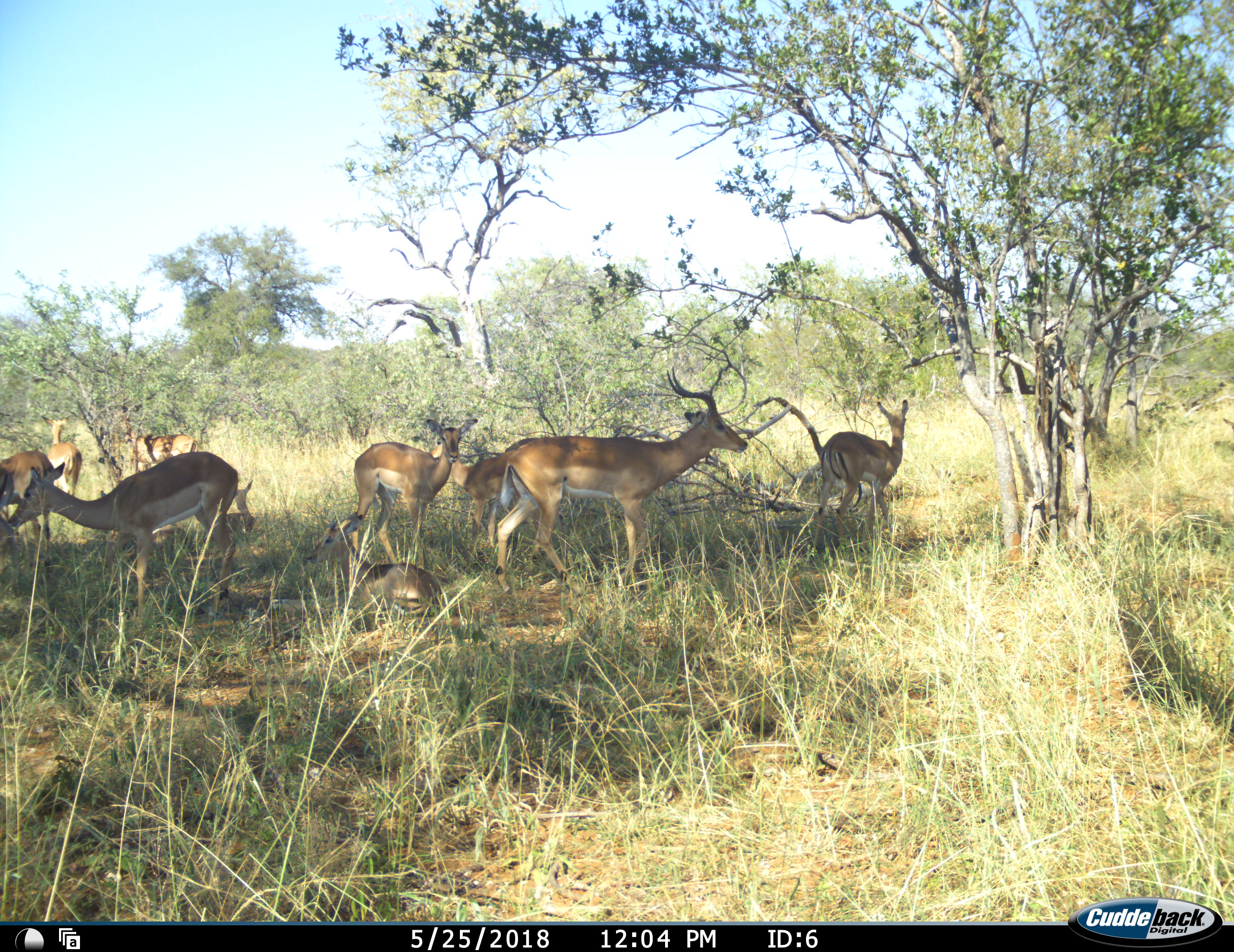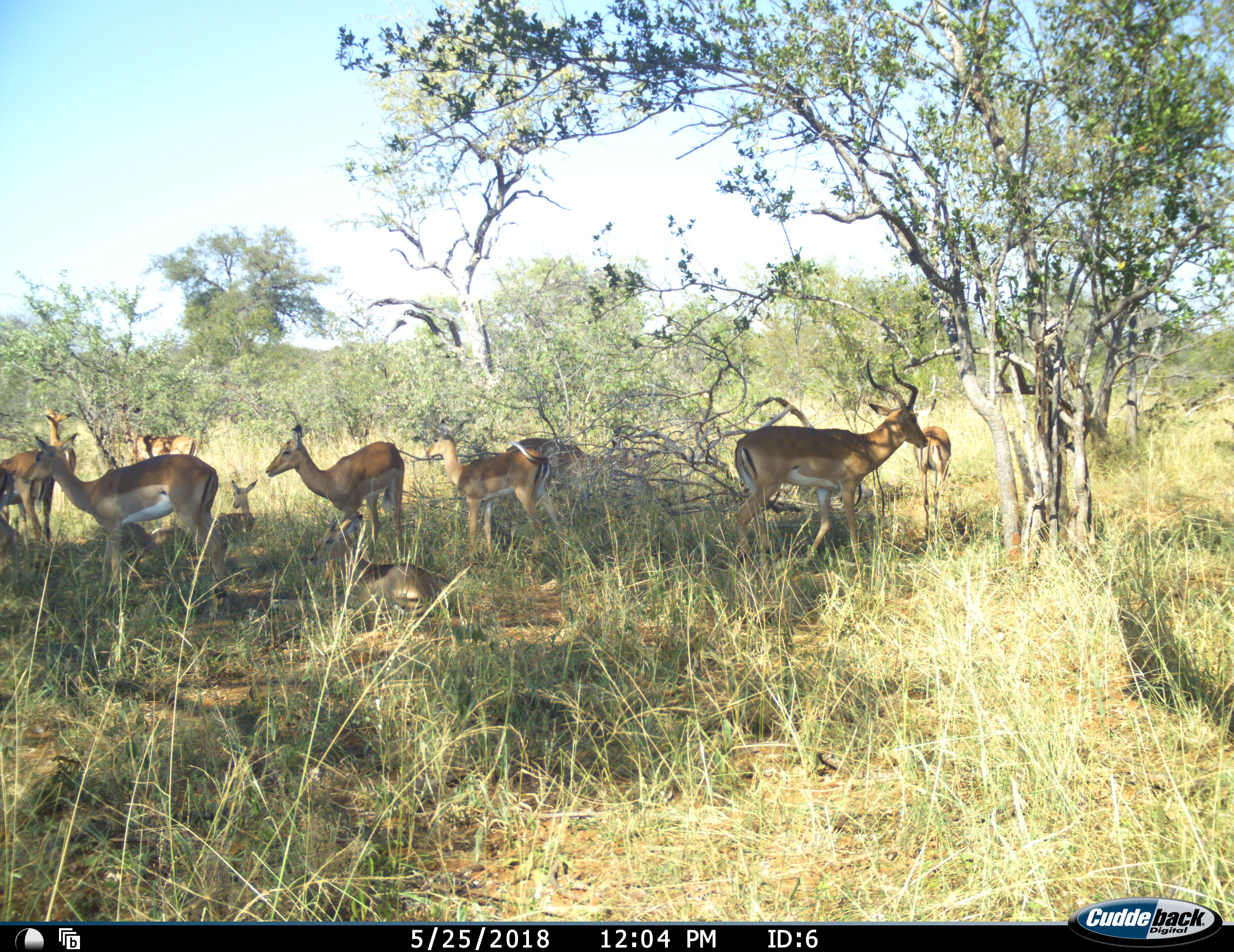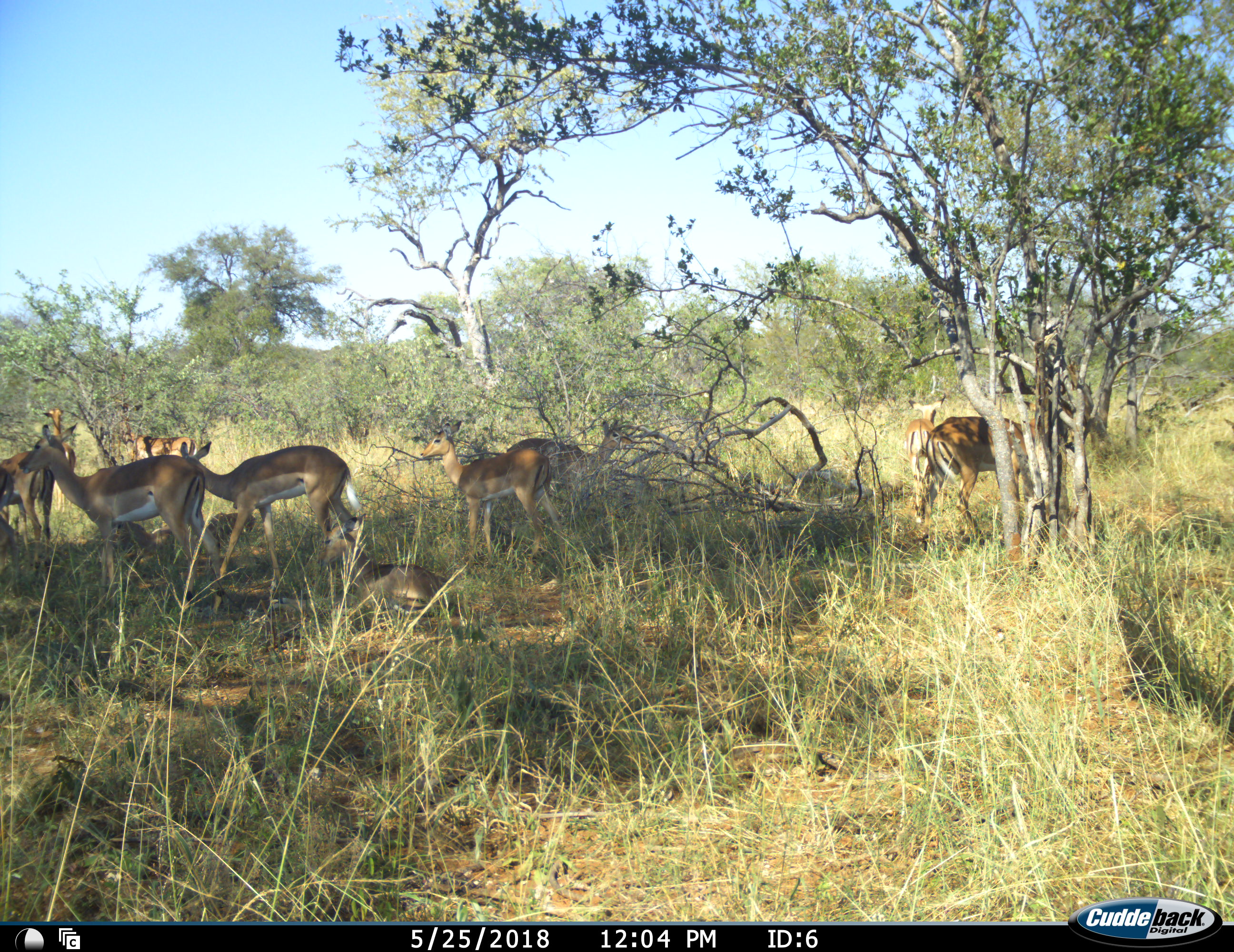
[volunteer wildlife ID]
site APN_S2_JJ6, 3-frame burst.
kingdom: Animalia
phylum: Chordata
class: Mammalia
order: Artiodactyla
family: Bovidae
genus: Aepyceros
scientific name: Aepyceros melampus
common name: impala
Impala (Aepyceros melampus), count 10. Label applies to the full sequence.